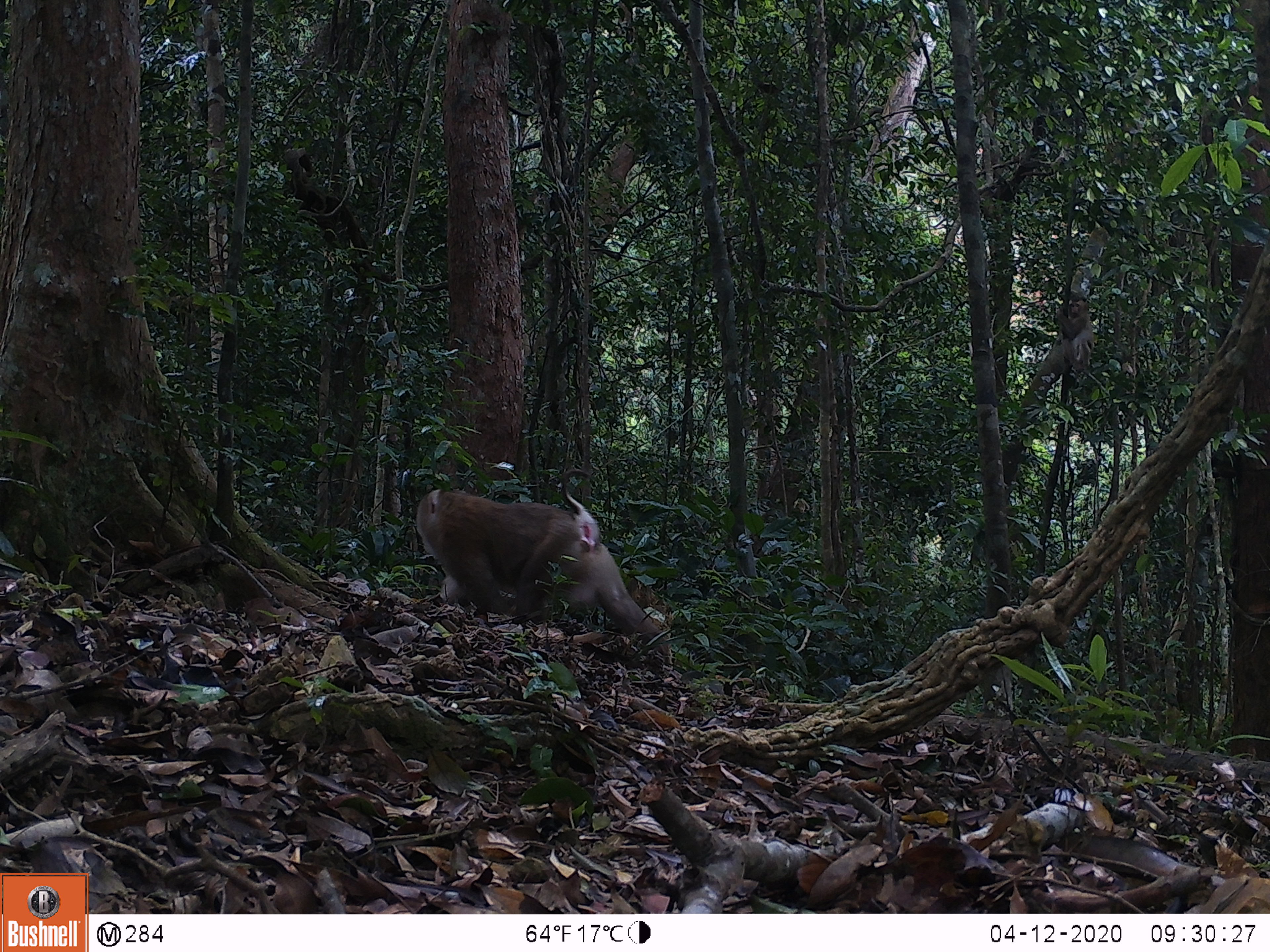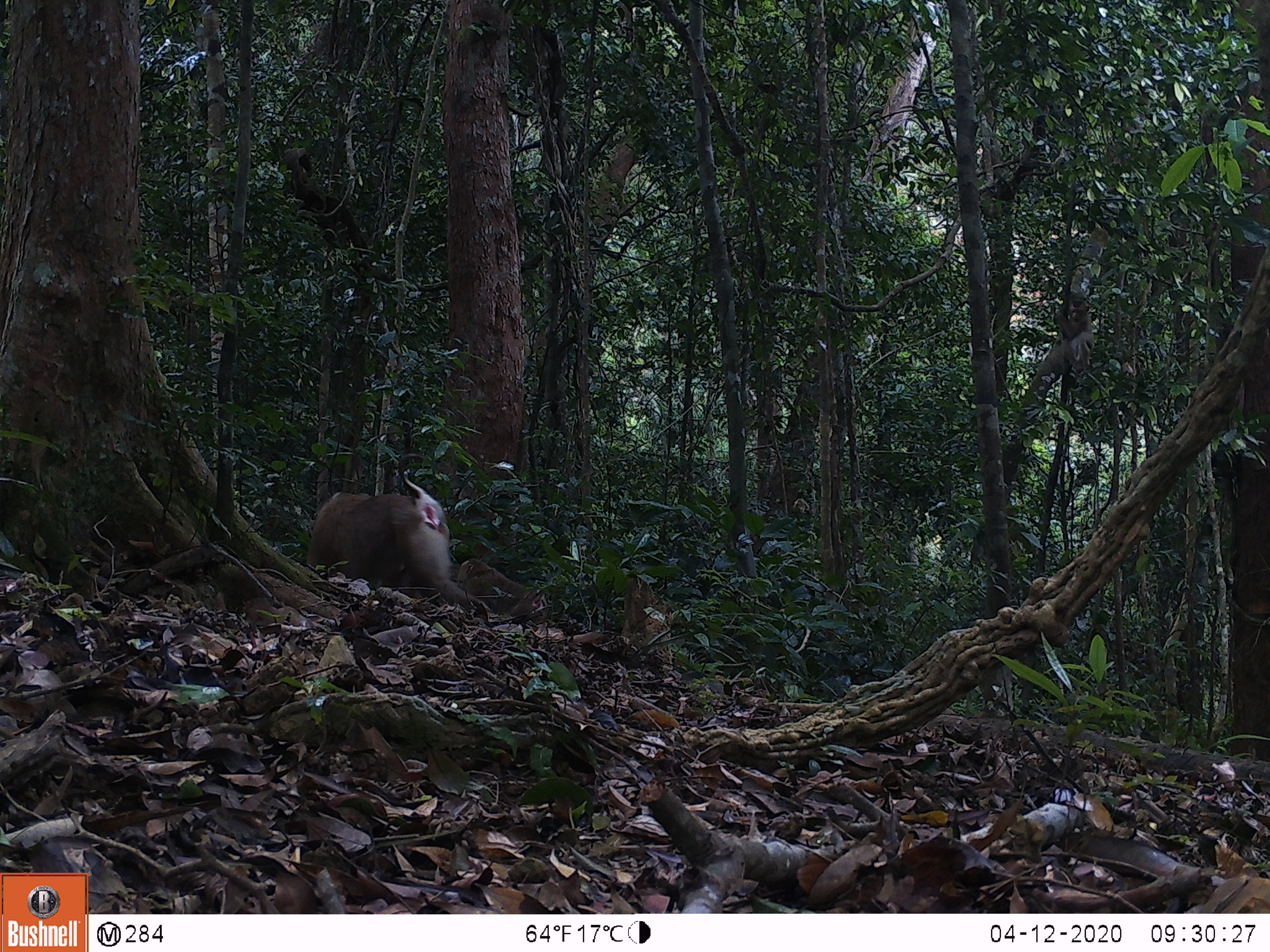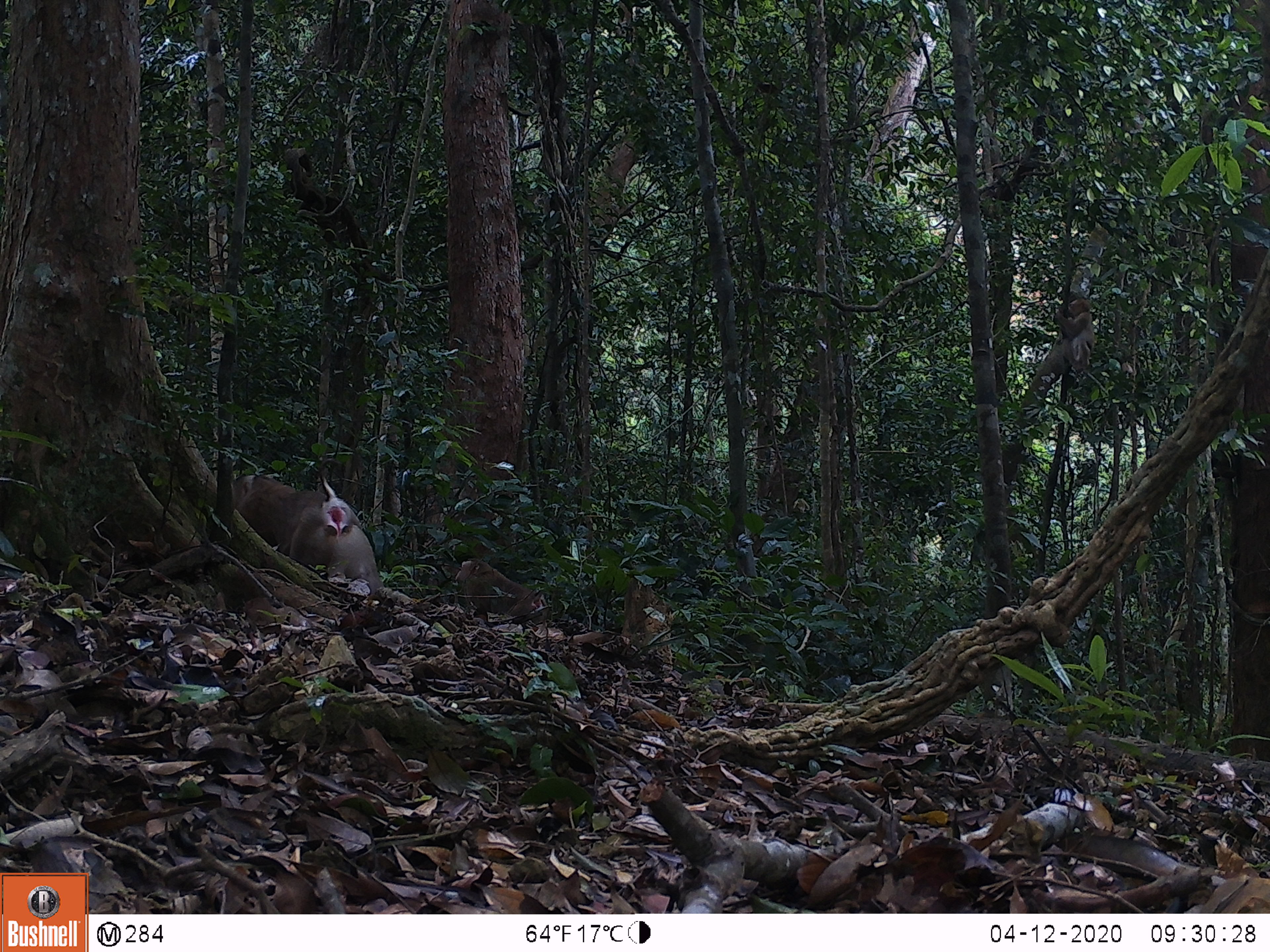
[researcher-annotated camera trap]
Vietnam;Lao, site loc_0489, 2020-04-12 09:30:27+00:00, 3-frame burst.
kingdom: Animalia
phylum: Chordata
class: Mammalia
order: Primates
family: Cercopithecidae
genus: Macaca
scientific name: Macaca nemestrina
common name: pig-tailed macaque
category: pig tailed macaque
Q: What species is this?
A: Pig tailed macaque (pig-tailed macaque) (Macaca nemestrina).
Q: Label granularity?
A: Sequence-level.